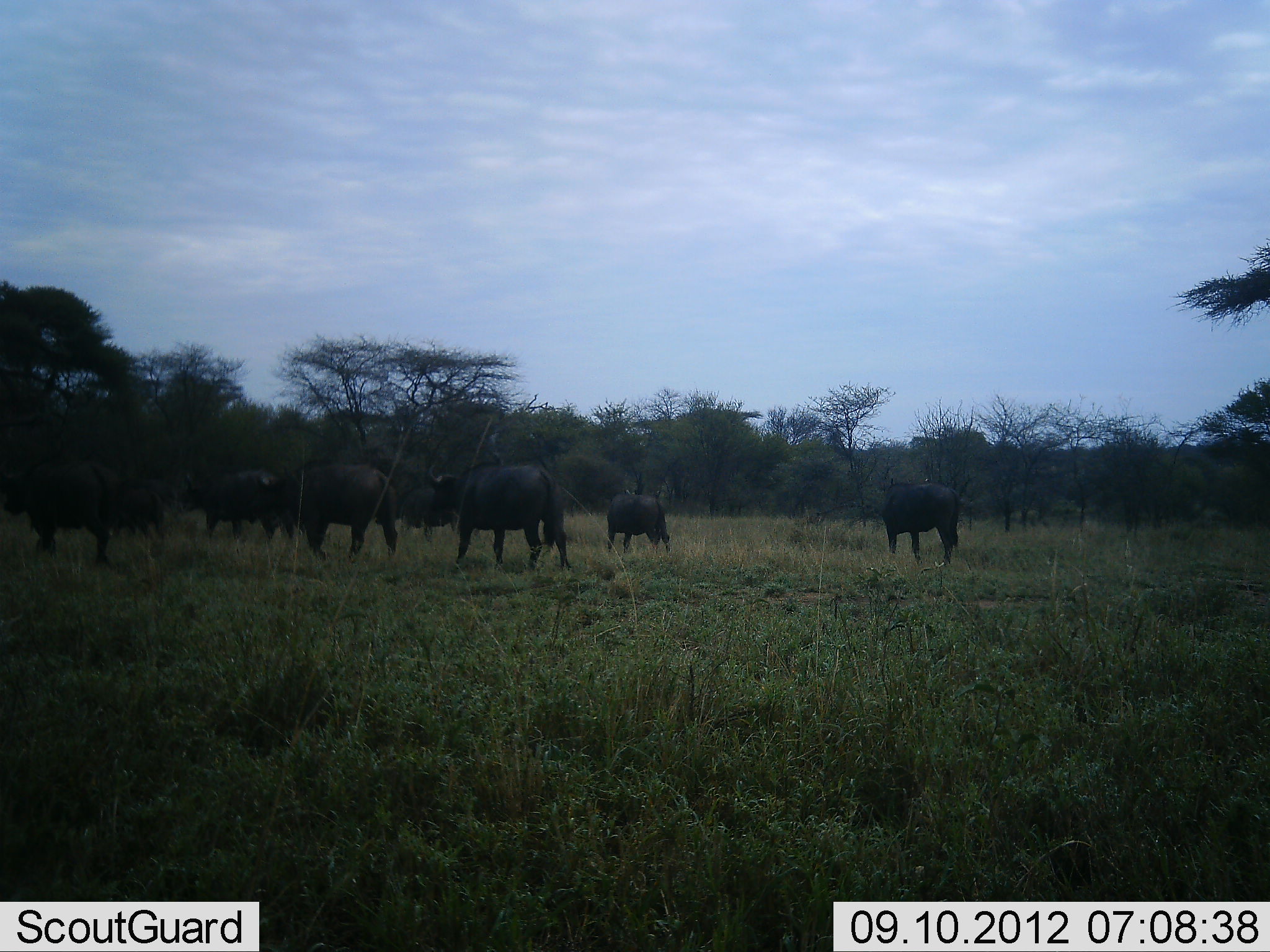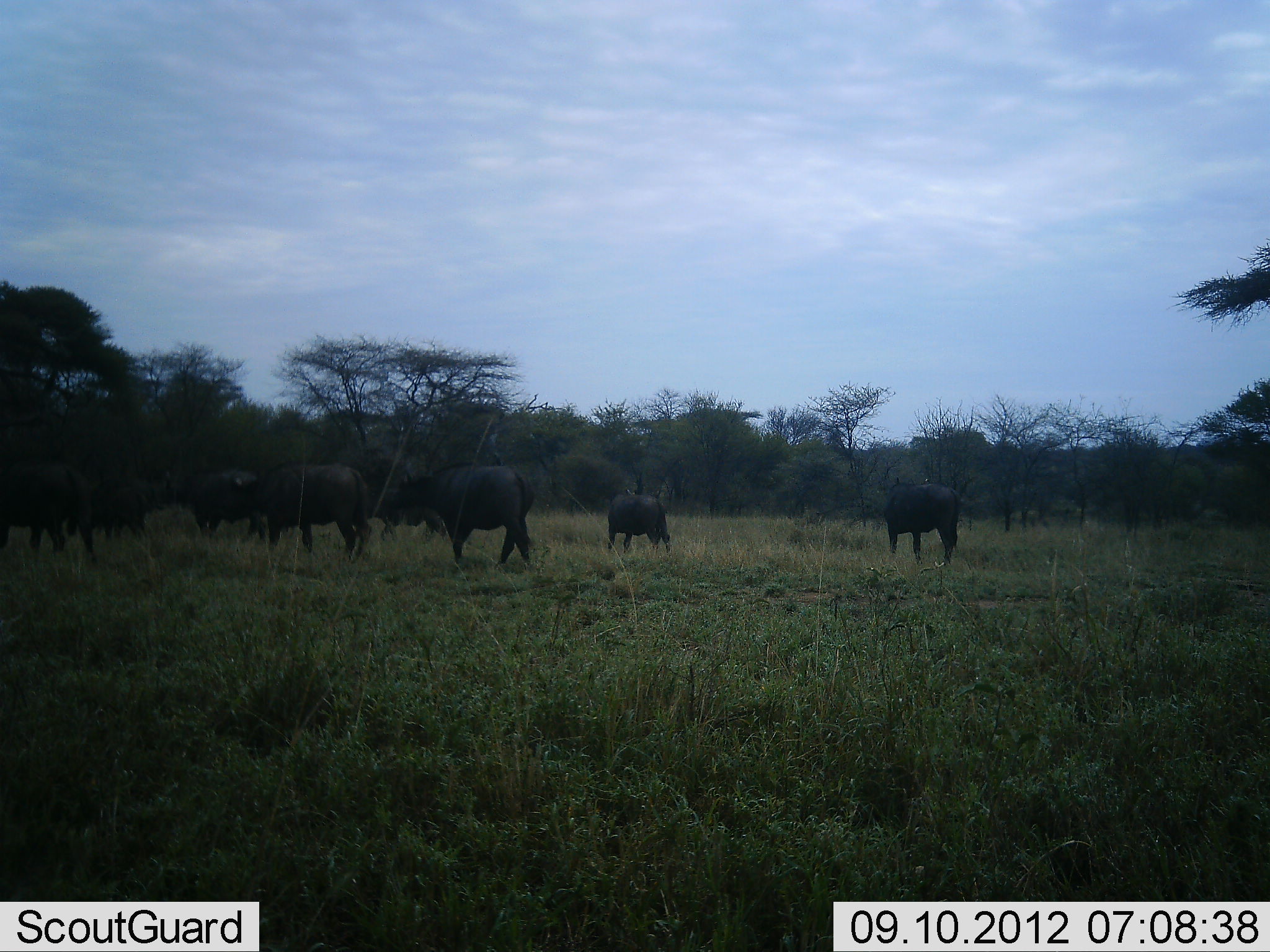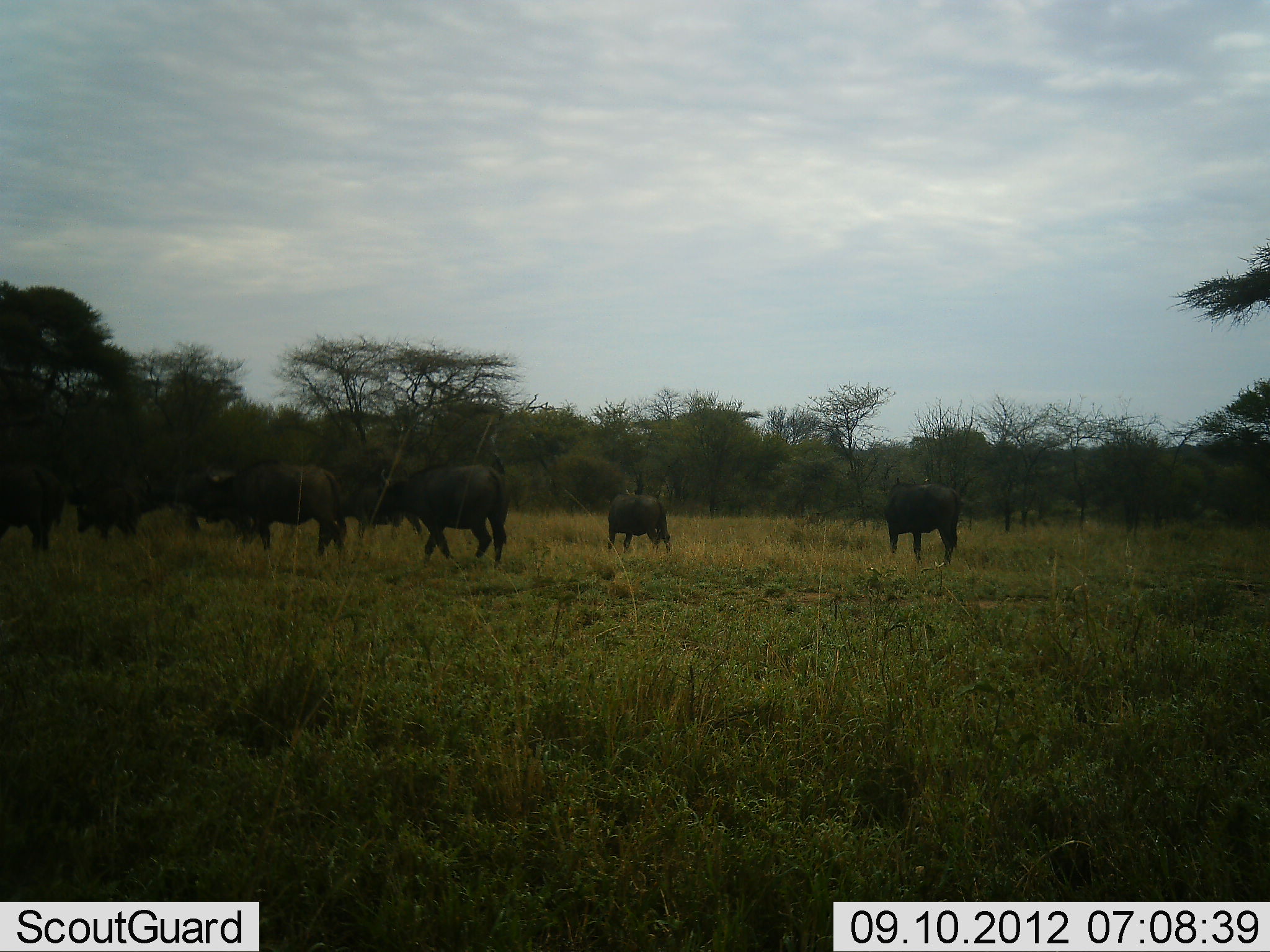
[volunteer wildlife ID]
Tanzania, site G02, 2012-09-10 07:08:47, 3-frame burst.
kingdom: Animalia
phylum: Chordata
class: Mammalia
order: Artiodactyla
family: Bovidae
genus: Syncerus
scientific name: Syncerus caffer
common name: cape buffalo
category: buffalo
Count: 7.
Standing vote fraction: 50%.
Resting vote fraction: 10%.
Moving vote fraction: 100%.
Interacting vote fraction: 0%.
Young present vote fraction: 0%.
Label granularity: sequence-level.